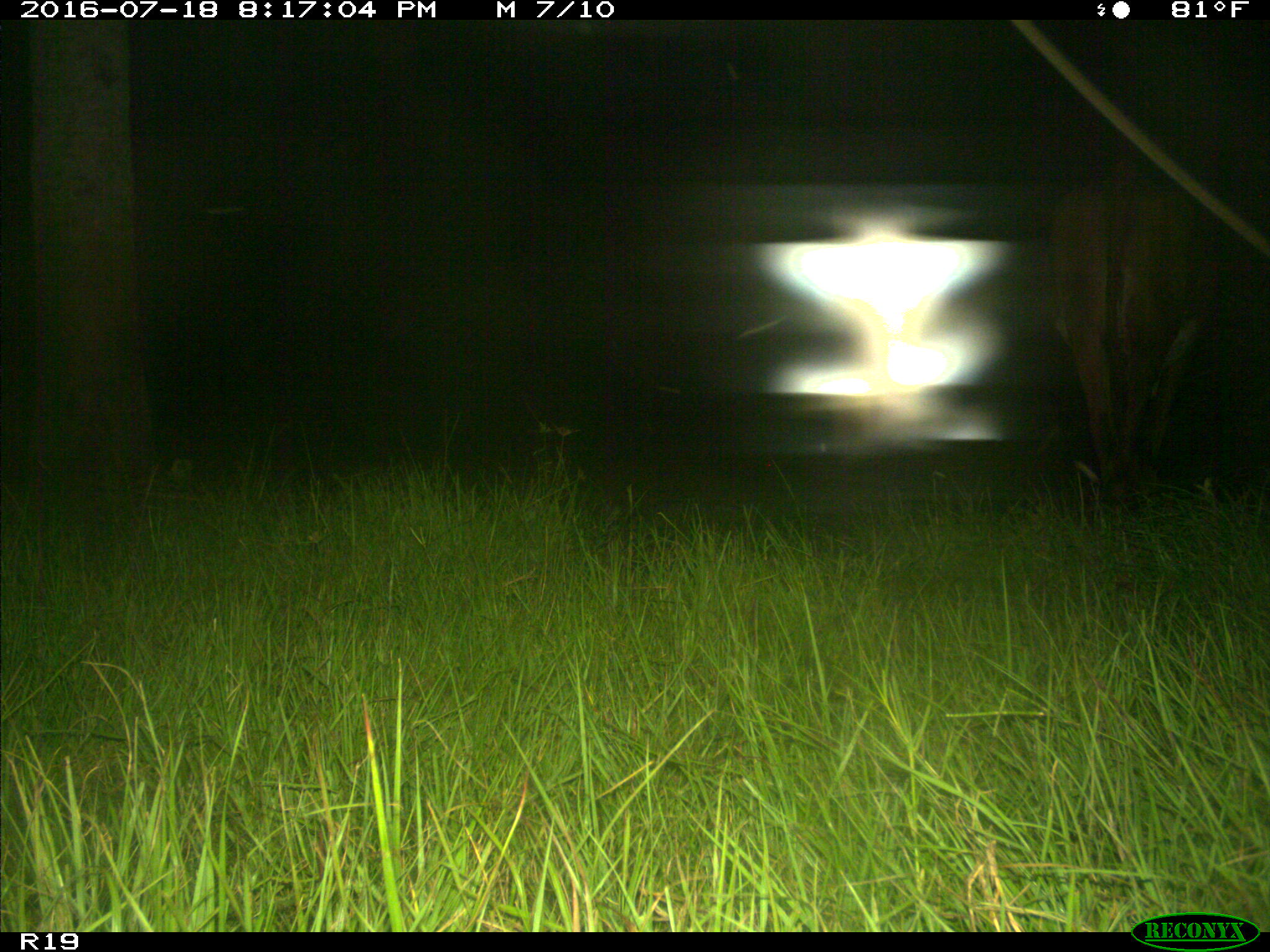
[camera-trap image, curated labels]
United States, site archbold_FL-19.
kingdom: Animalia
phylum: Chordata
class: Mammalia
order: Artiodactyla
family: Bovidae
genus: Bos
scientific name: Bos taurus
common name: domestic cow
Bos taurus (domestic cow).